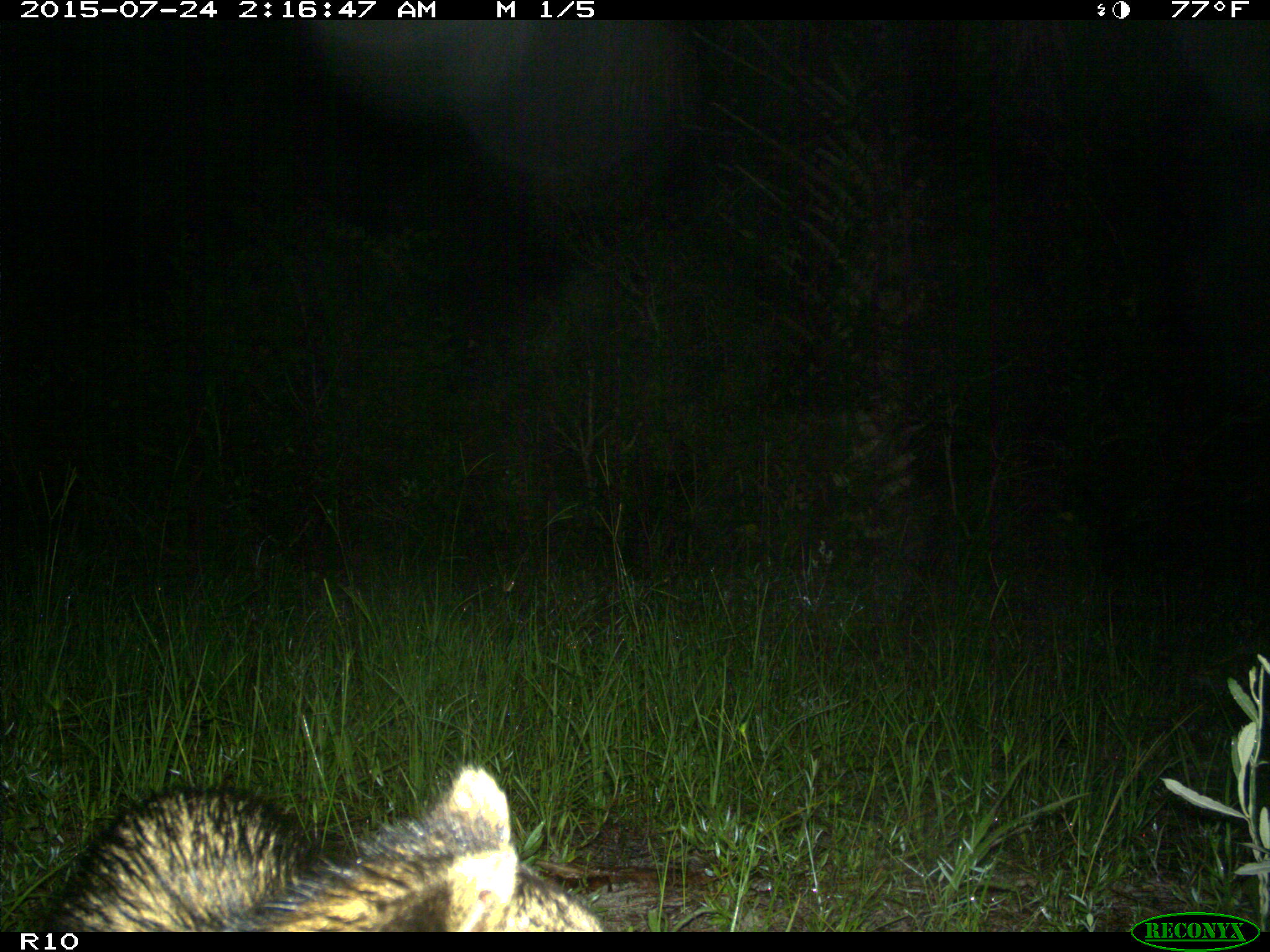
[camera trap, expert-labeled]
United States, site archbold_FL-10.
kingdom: Animalia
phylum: Chordata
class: Mammalia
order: Carnivora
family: Procyonidae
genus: Procyon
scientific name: Procyon lotor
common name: common raccoon